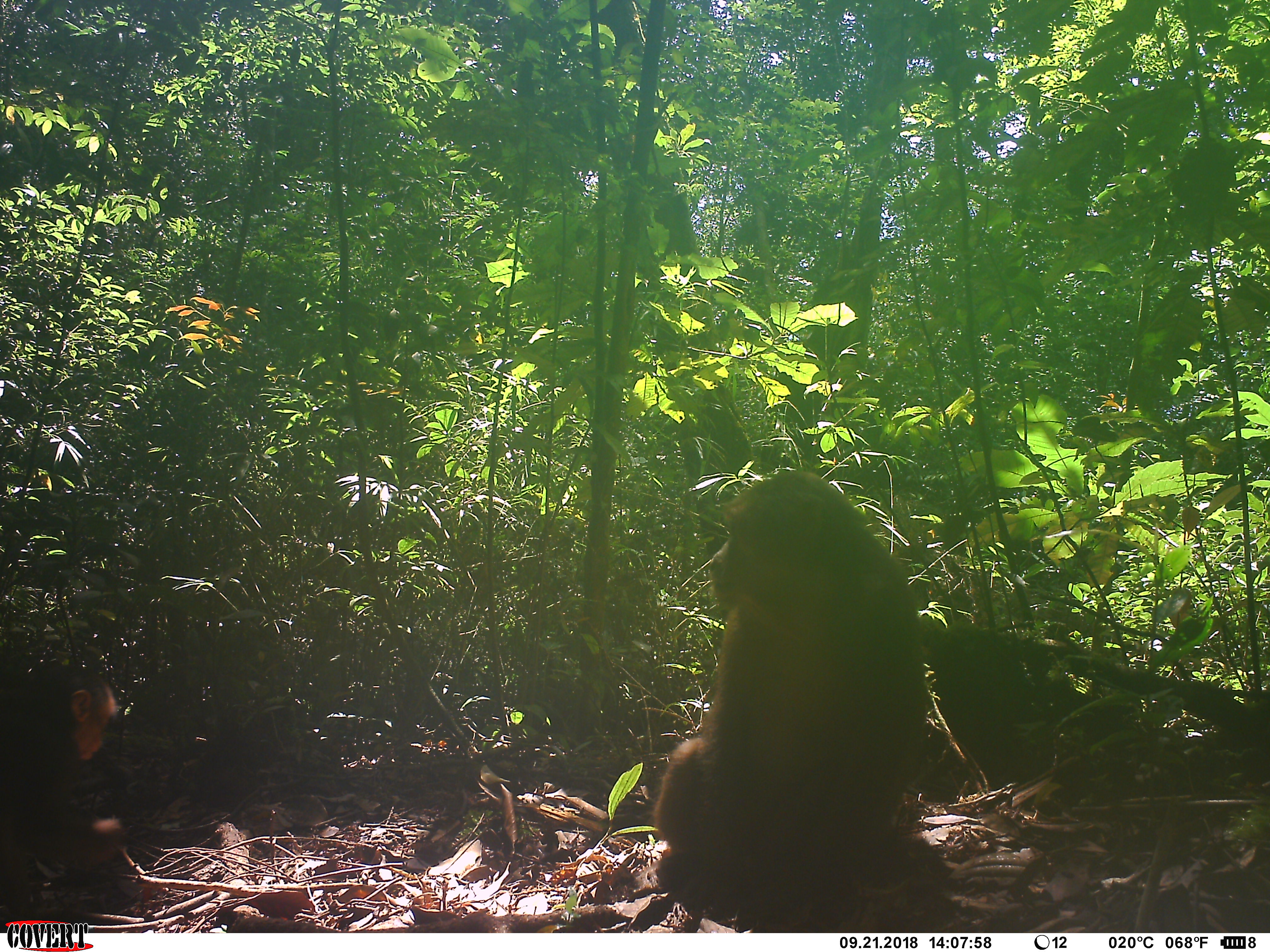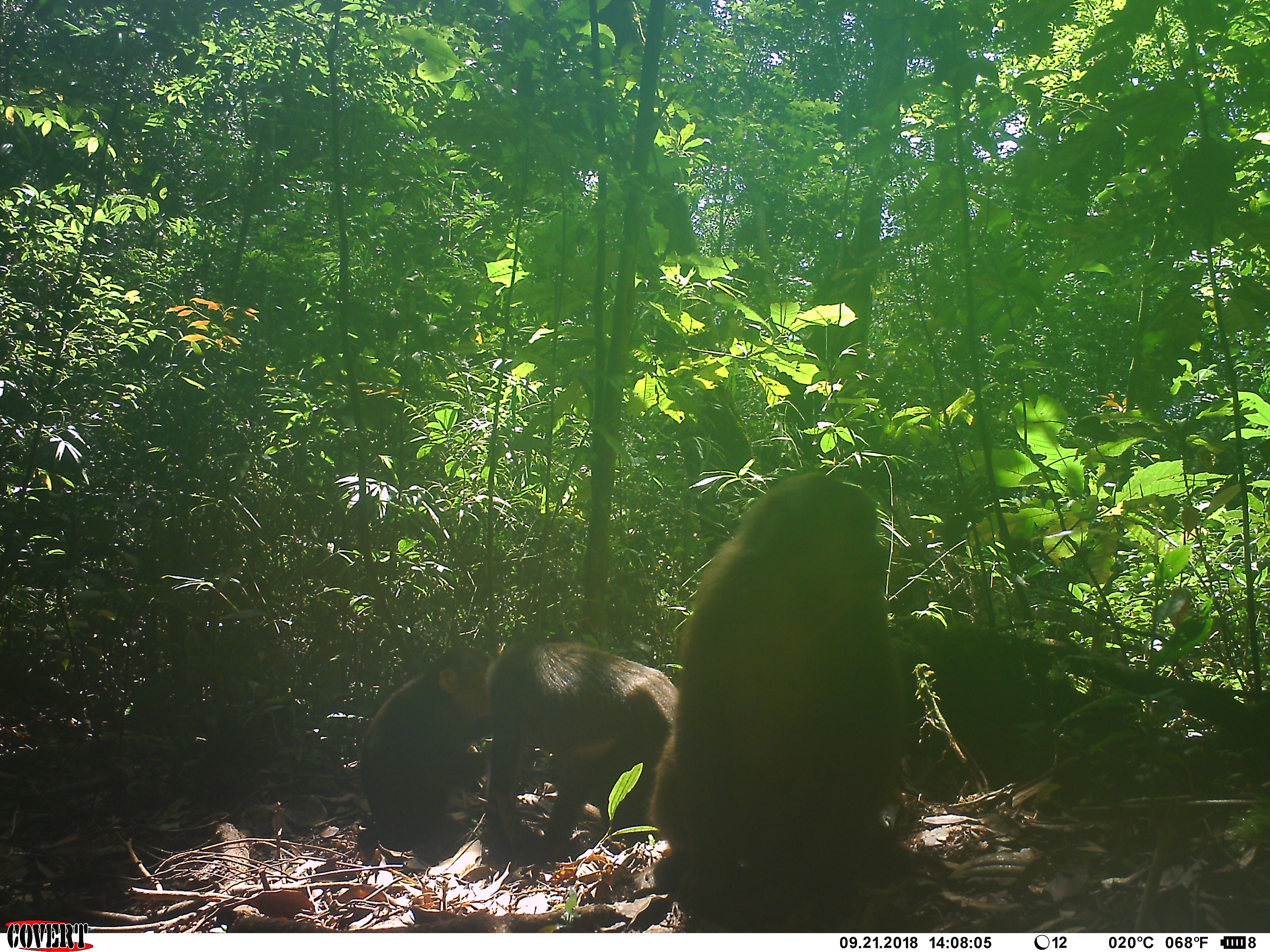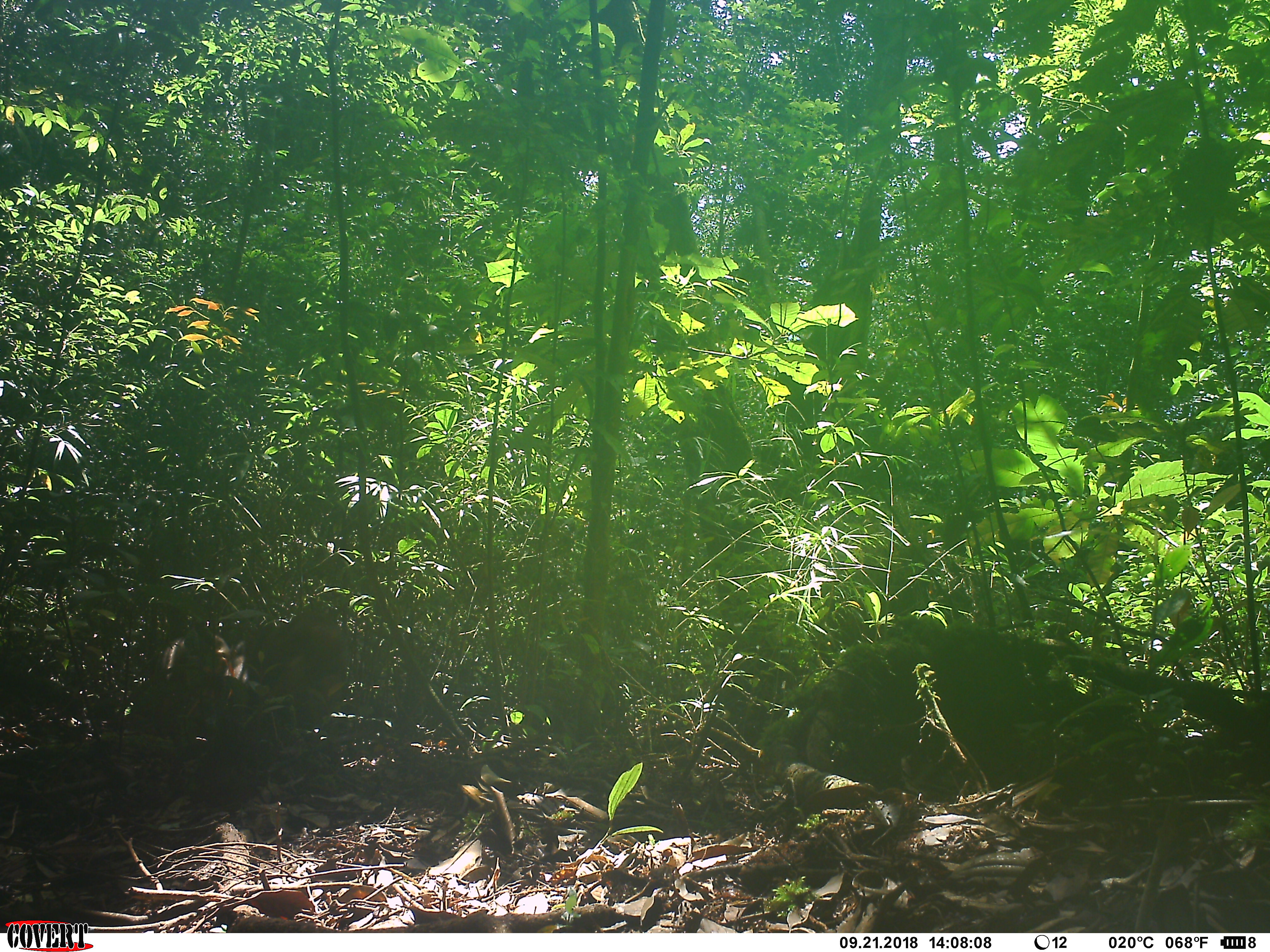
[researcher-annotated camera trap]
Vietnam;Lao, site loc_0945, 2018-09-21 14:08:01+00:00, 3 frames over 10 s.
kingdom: Animalia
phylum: Chordata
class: Mammalia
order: Primates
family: Cercopithecidae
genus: Macaca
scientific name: Macaca arctoides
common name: stump-tailed macaque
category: stump tailed macaque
Stump tailed macaque (stump-tailed macaque) (Macaca arctoides). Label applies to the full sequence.